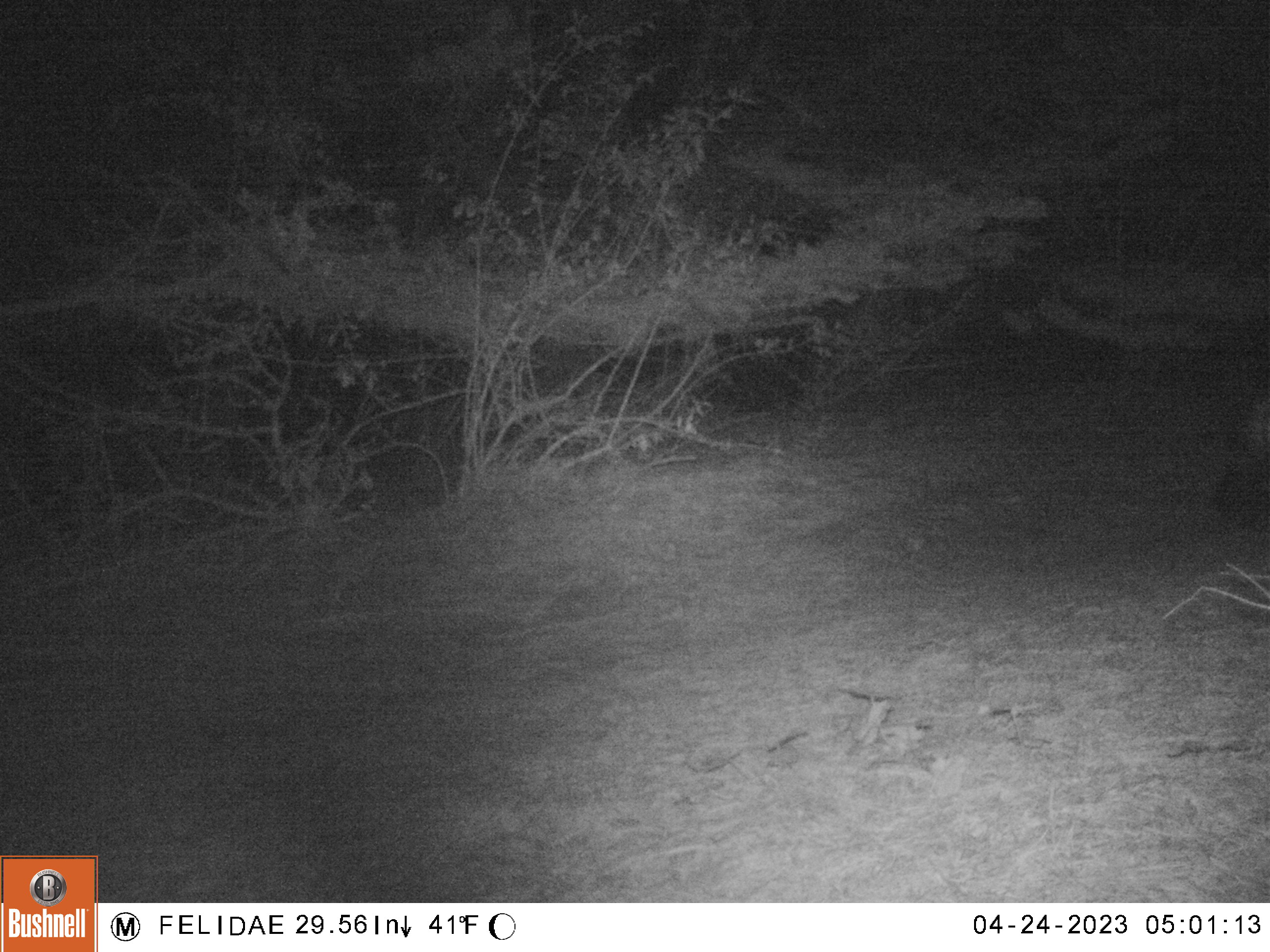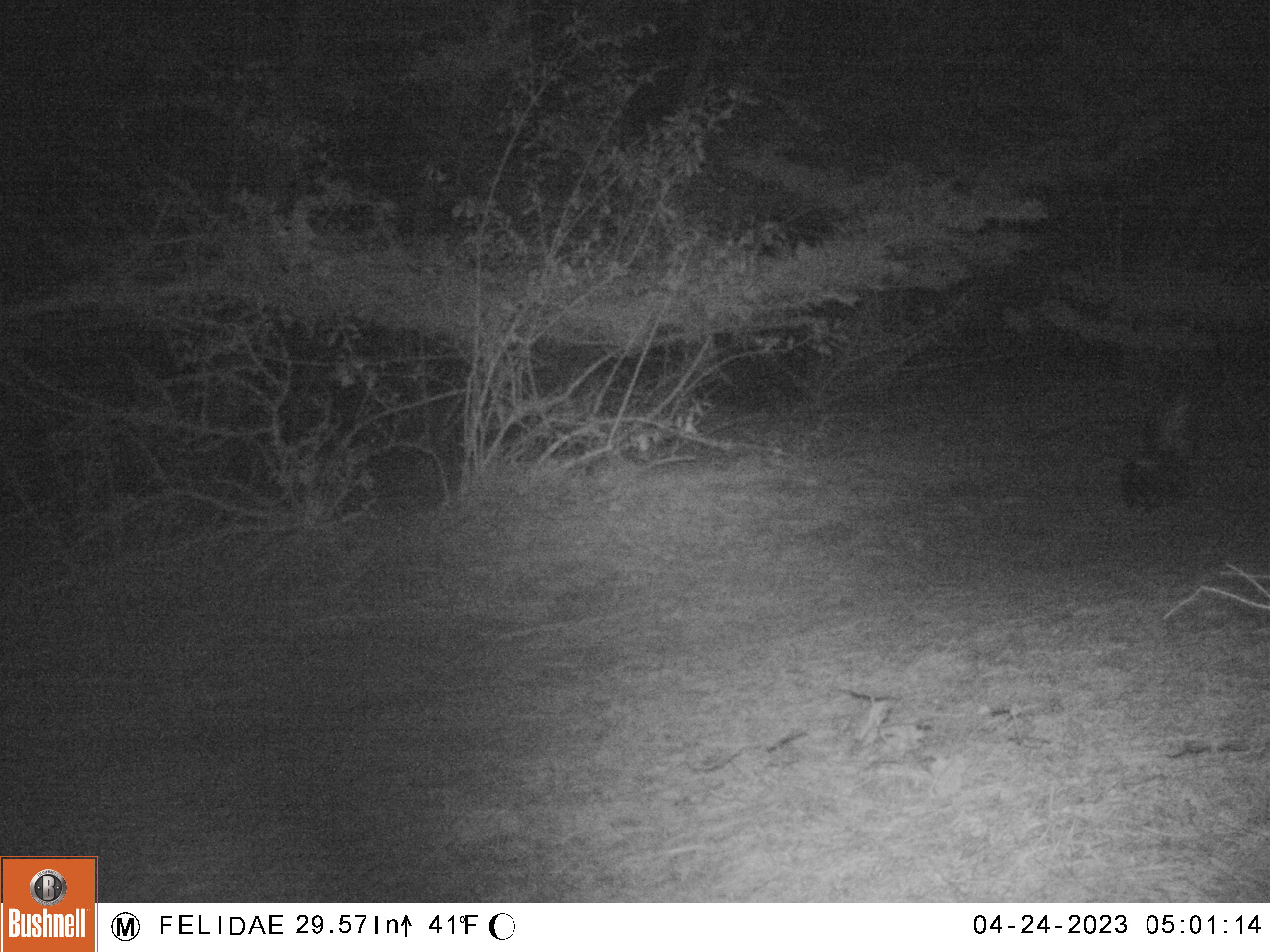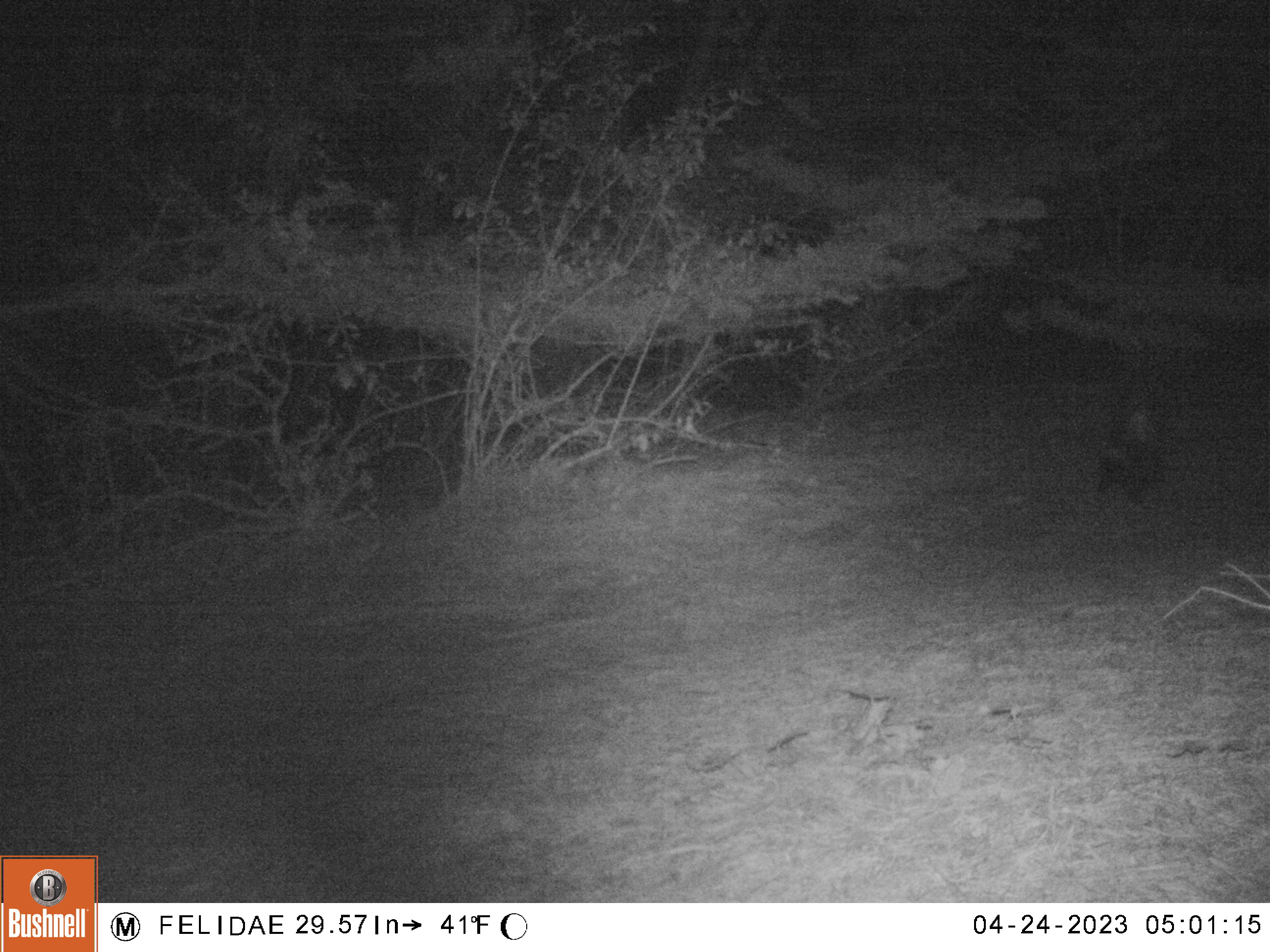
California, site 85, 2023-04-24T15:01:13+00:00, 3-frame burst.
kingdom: Animalia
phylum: Chordata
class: Mammalia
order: Carnivora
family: Mephitidae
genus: Mephitis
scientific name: Mephitis mephitis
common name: striped skunk